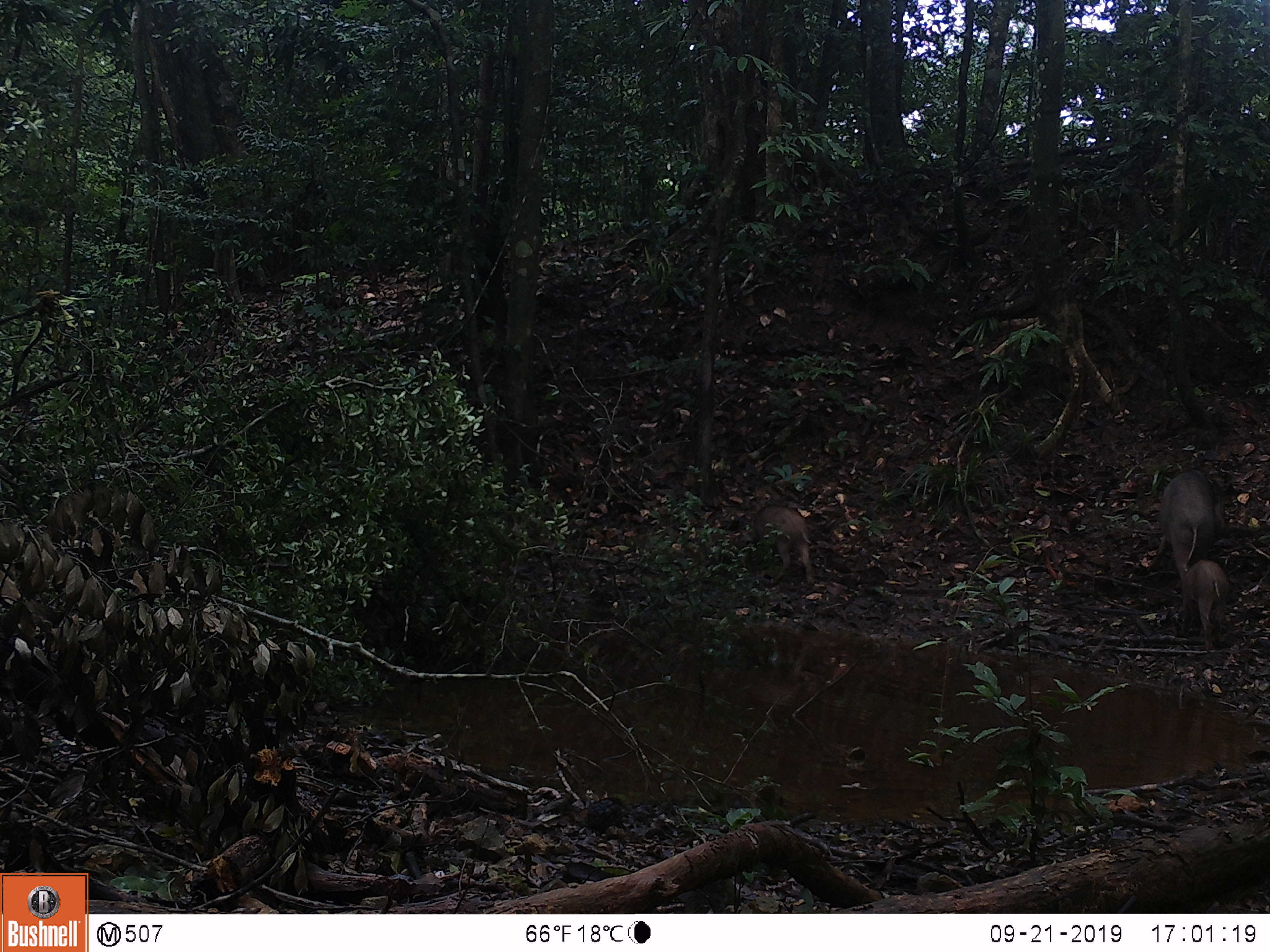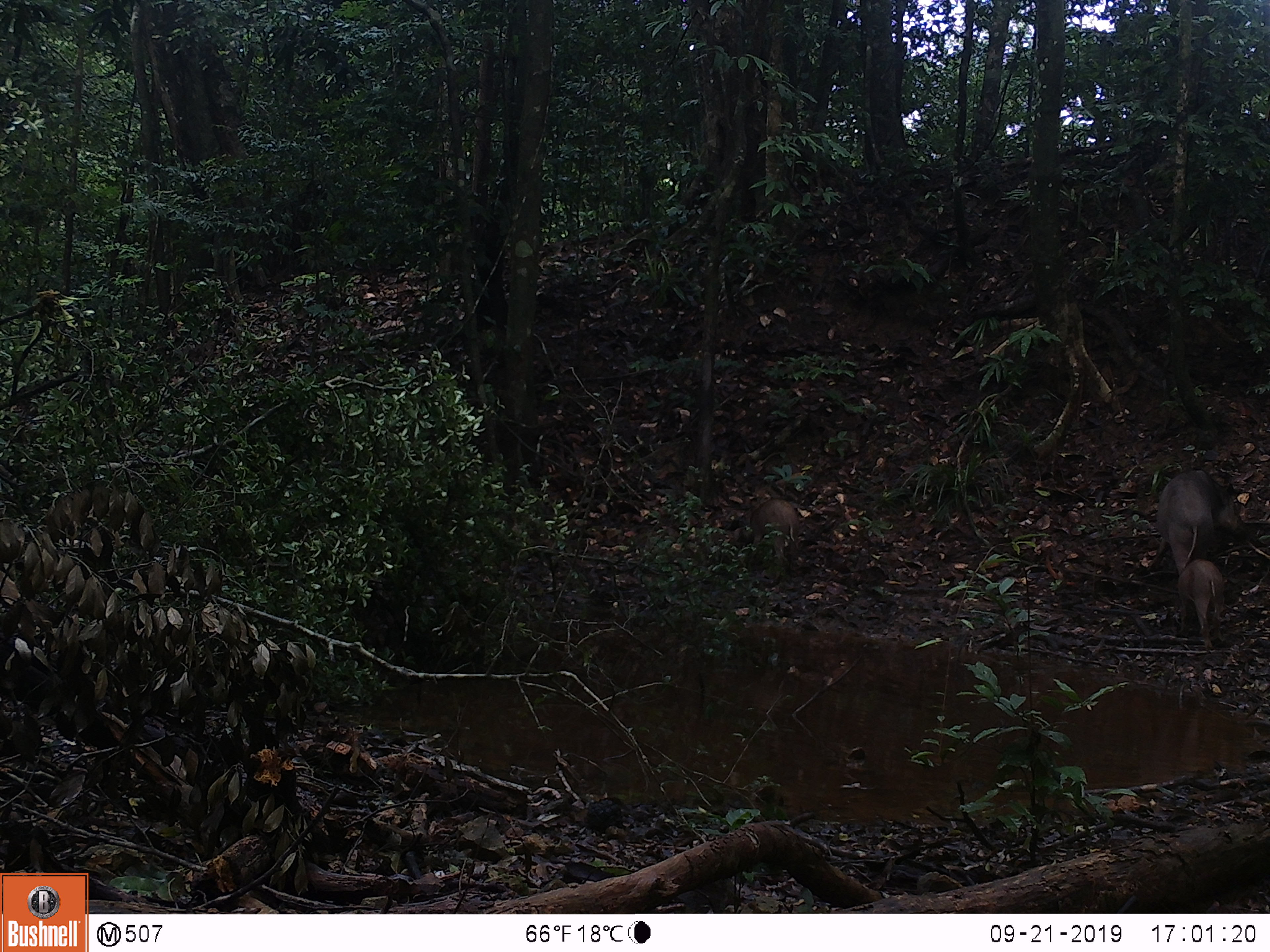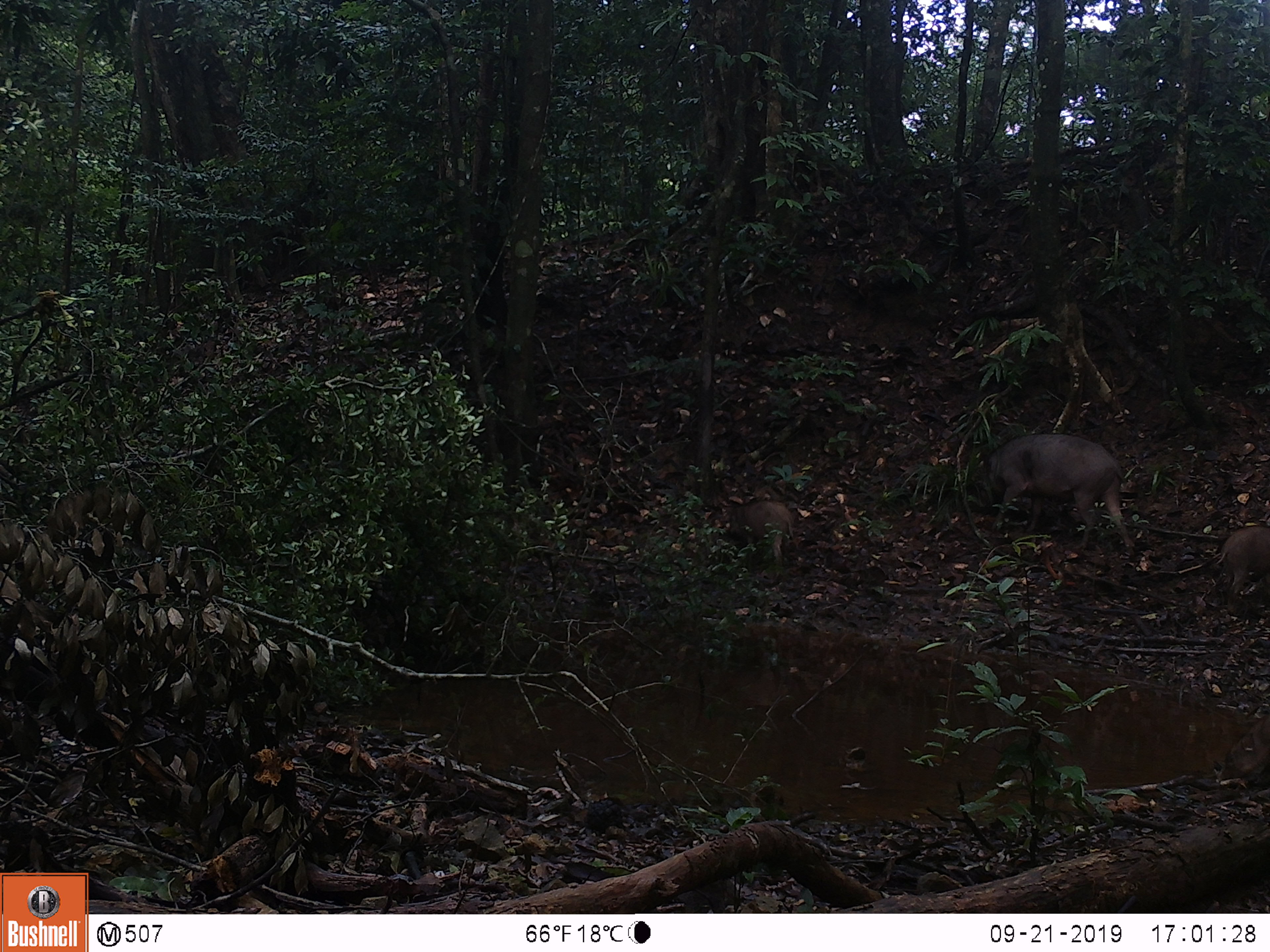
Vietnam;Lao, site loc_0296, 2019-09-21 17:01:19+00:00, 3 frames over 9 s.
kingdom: Animalia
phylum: Chordata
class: Mammalia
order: Artiodactyla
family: Suidae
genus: Sus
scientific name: Sus scrofa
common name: eurasian wild pig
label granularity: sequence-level